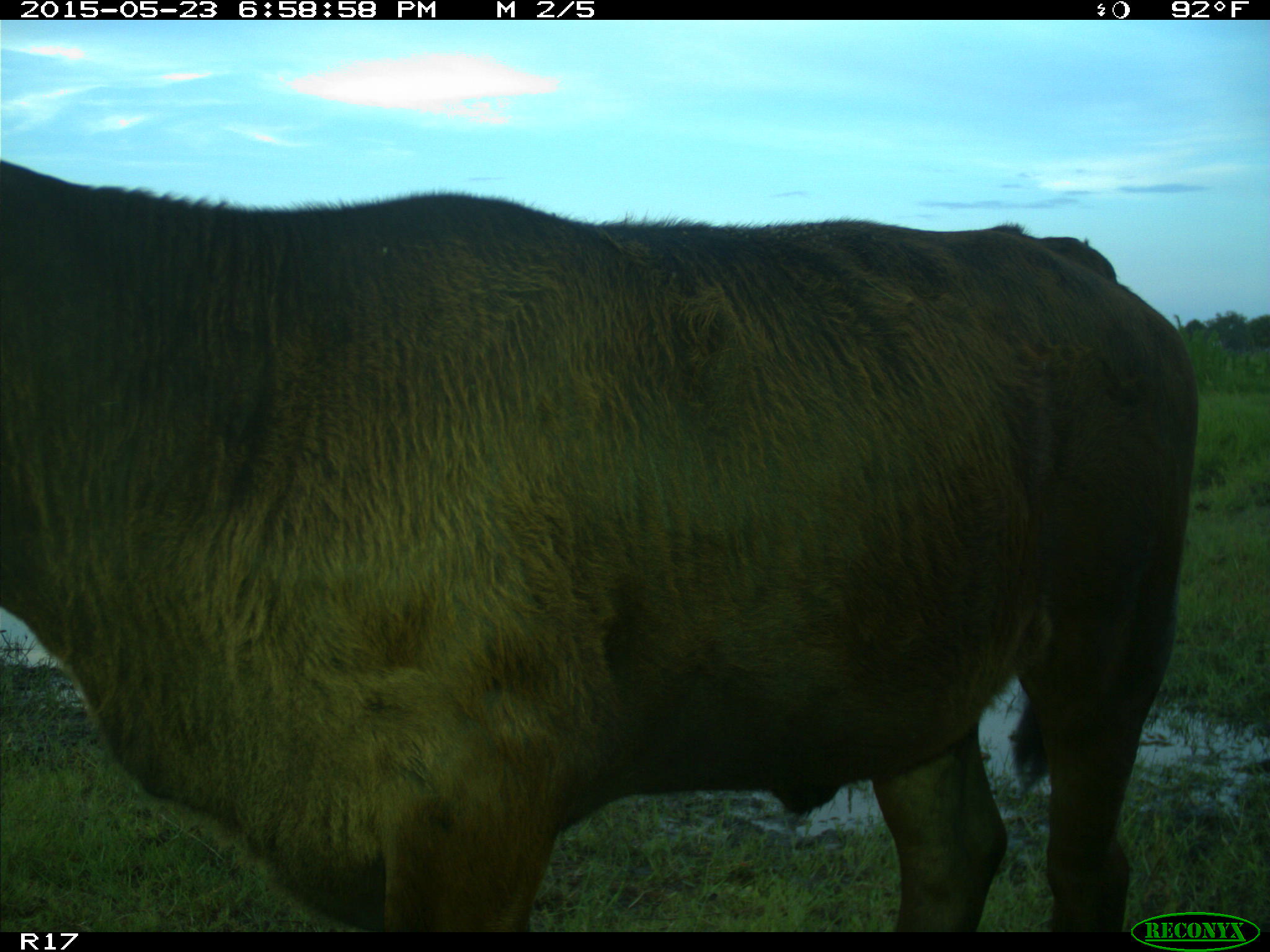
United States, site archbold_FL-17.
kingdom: Animalia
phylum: Chordata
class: Mammalia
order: Artiodactyla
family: Bovidae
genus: Bos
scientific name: Bos taurus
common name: domestic cow